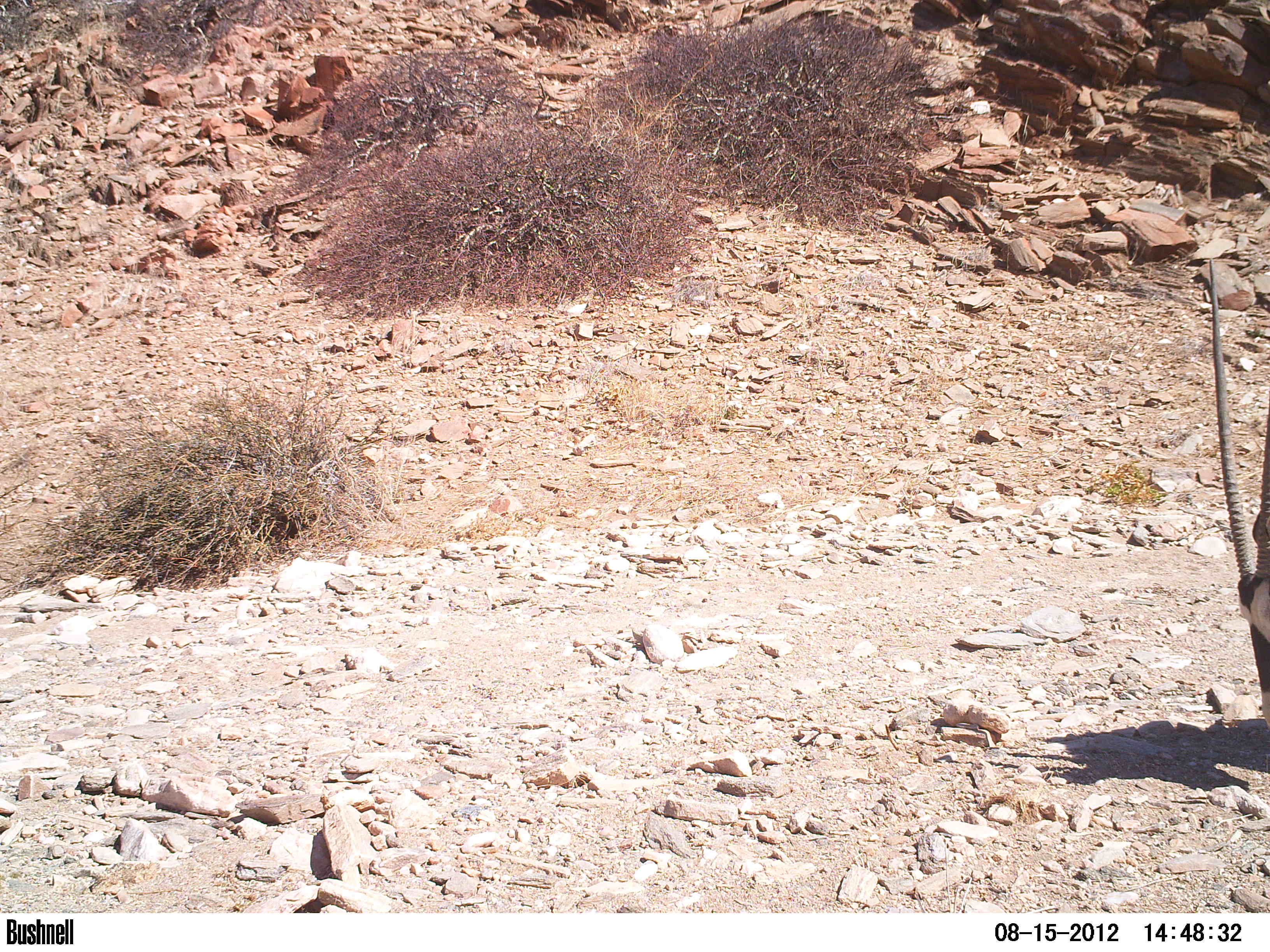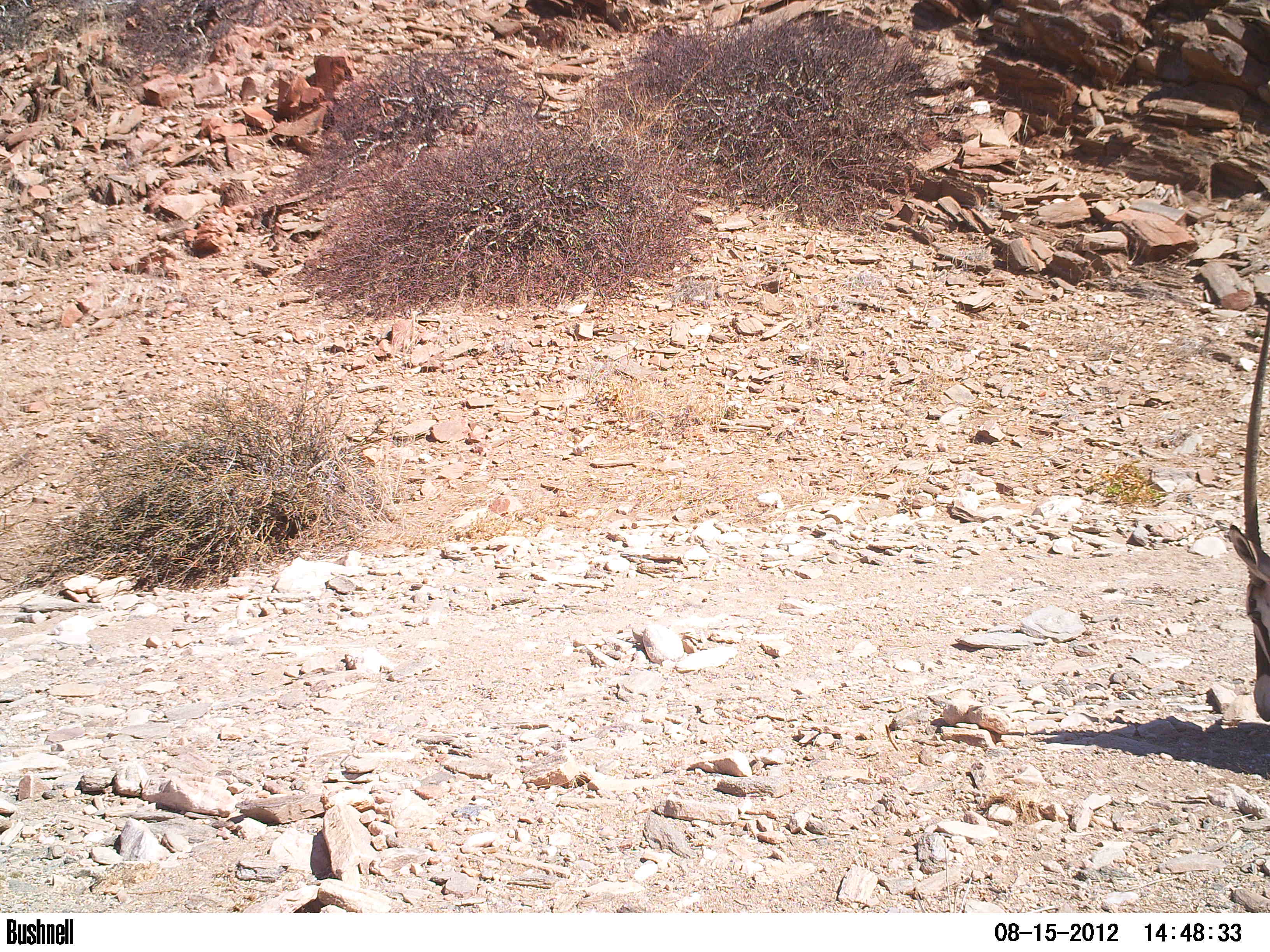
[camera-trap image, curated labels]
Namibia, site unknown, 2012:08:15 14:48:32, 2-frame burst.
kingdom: Animalia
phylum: Chordata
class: Mammalia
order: Artiodactyla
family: Bovidae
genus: Oryx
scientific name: Oryx gazella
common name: gemsbok